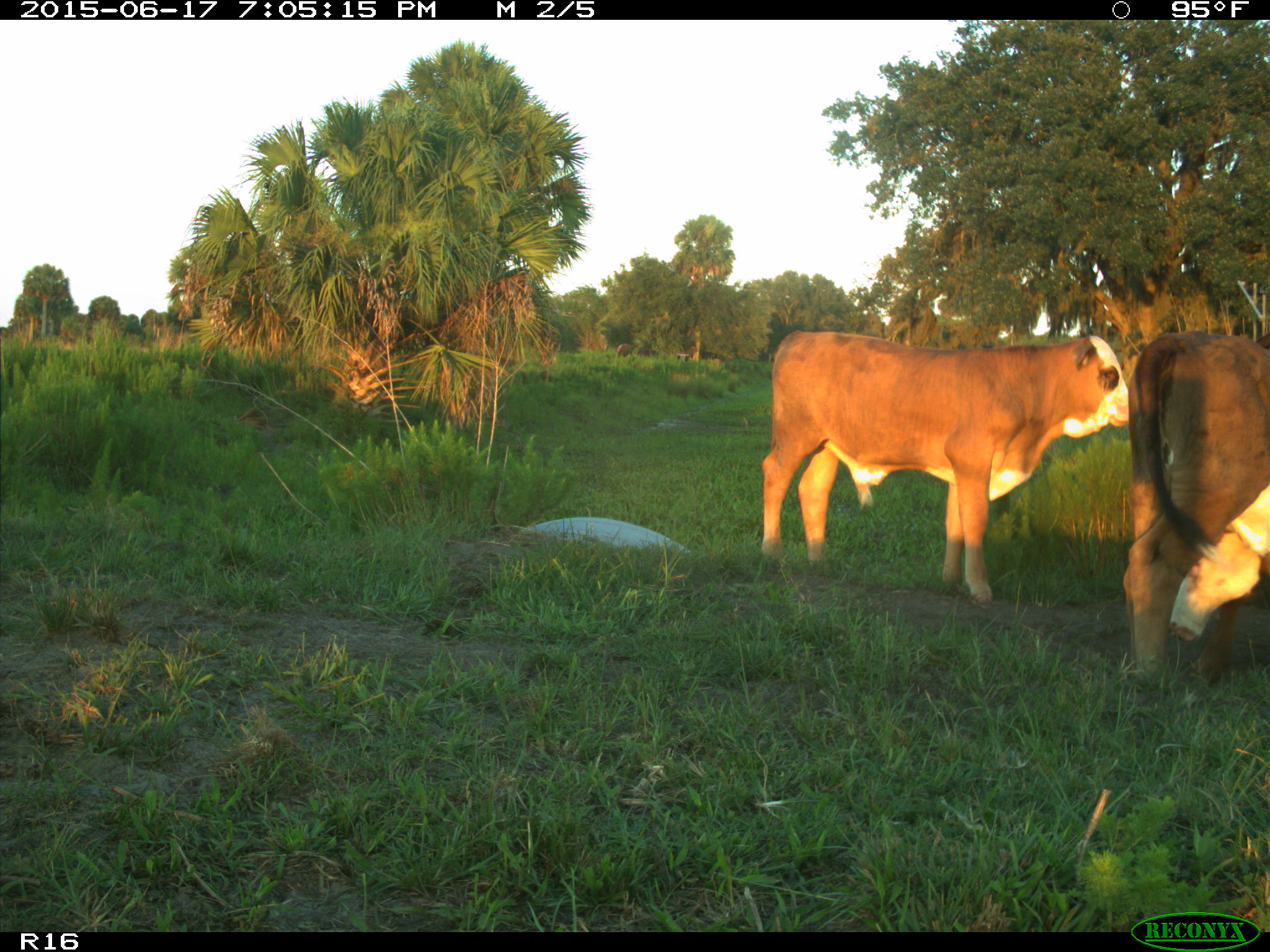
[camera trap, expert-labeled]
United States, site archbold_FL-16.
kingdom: Animalia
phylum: Chordata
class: Mammalia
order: Artiodactyla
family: Bovidae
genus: Bos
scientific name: Bos taurus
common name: domestic cow